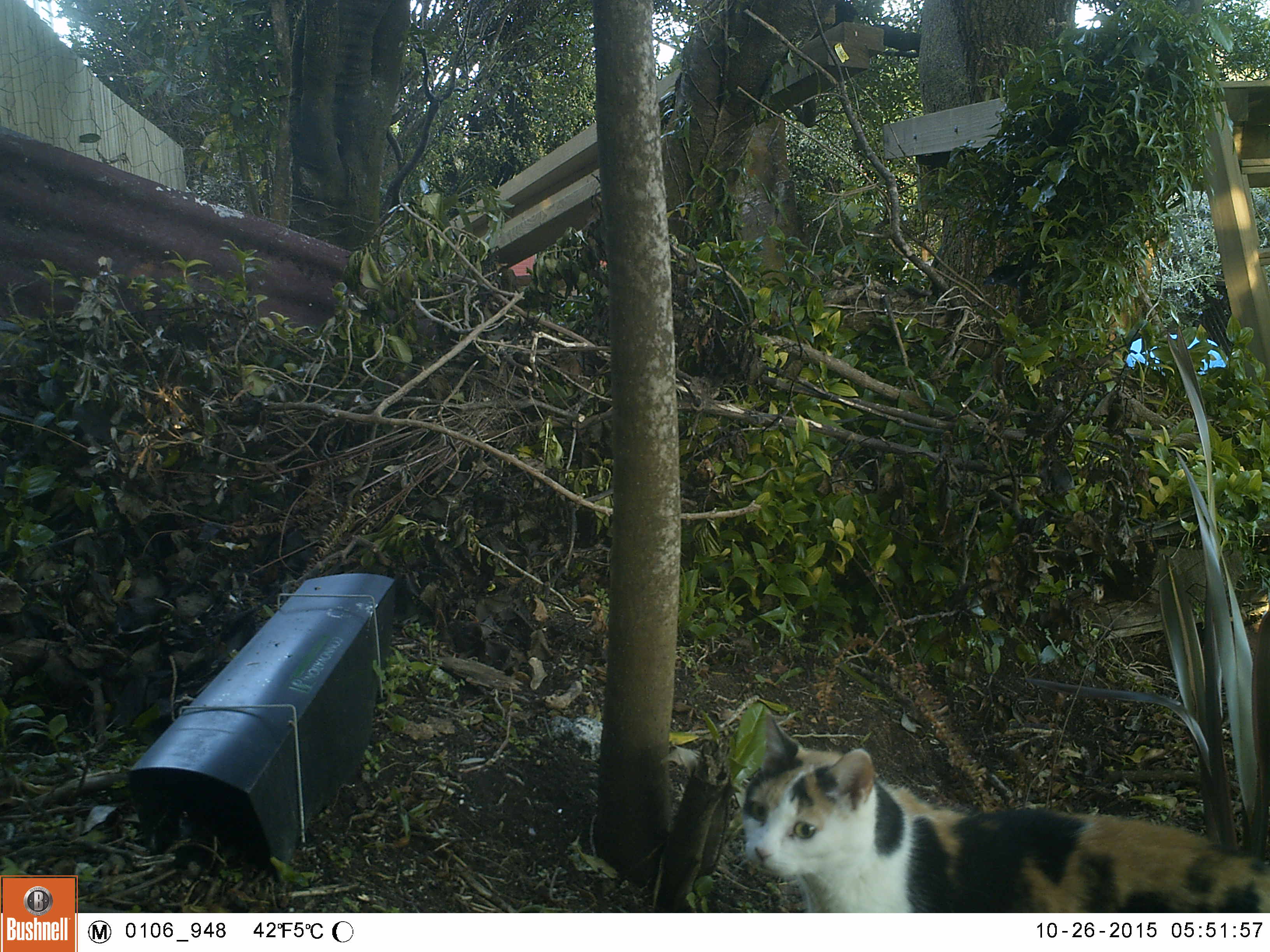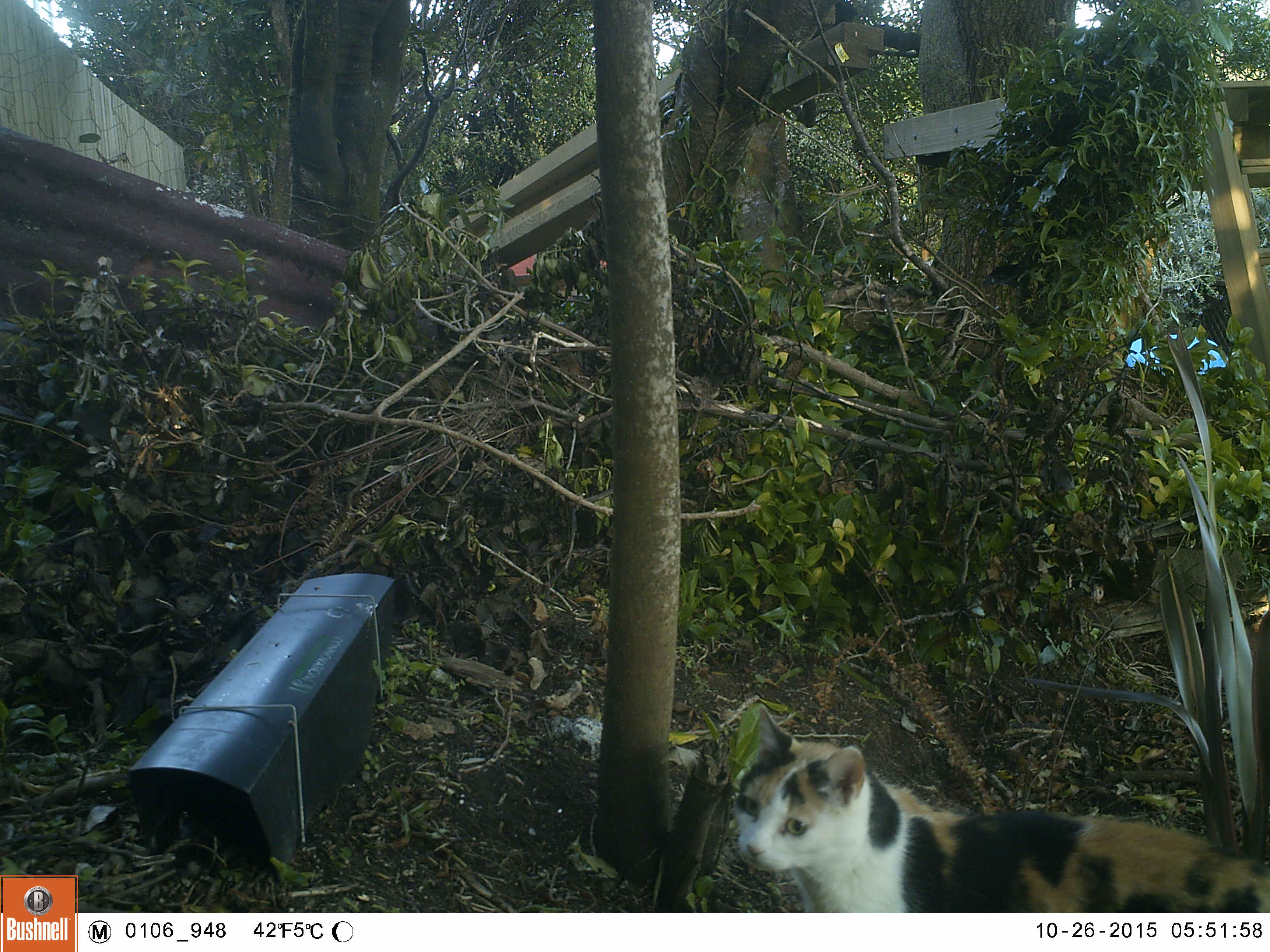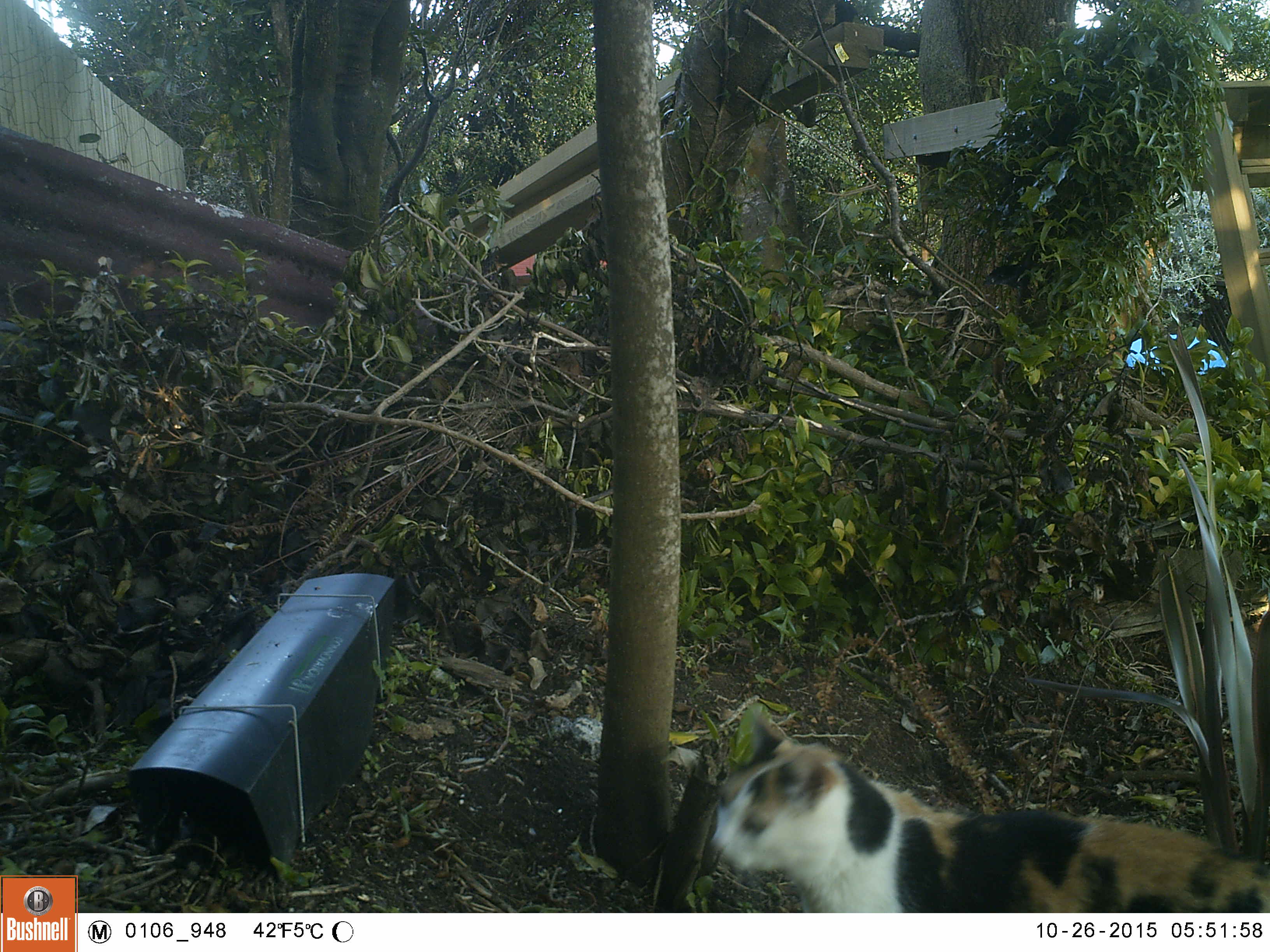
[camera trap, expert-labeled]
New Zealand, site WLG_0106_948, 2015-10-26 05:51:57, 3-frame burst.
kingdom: Animalia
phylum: Chordata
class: Mammalia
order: Carnivora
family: Felidae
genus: Felis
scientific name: Felis catus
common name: domestic cat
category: cat